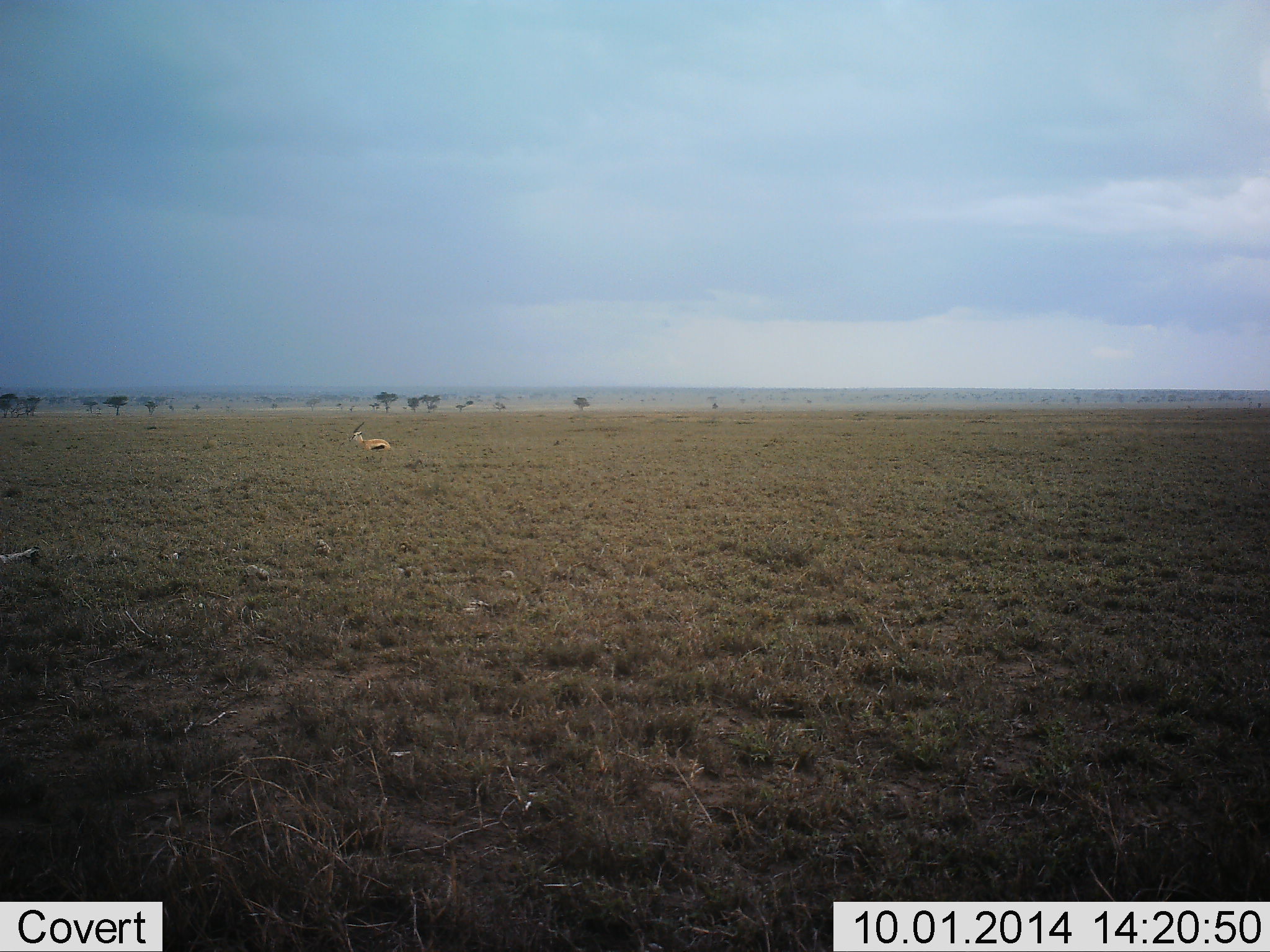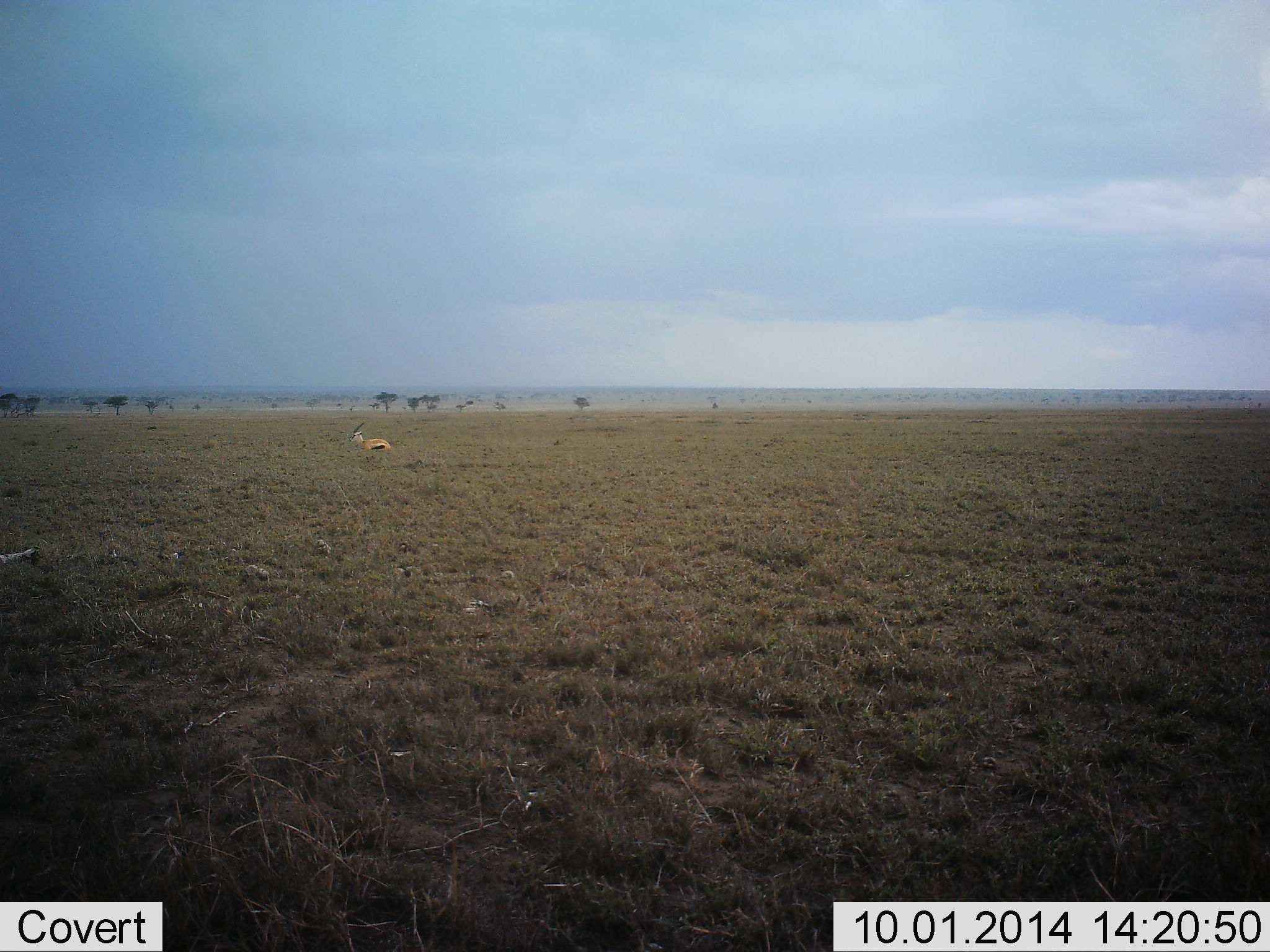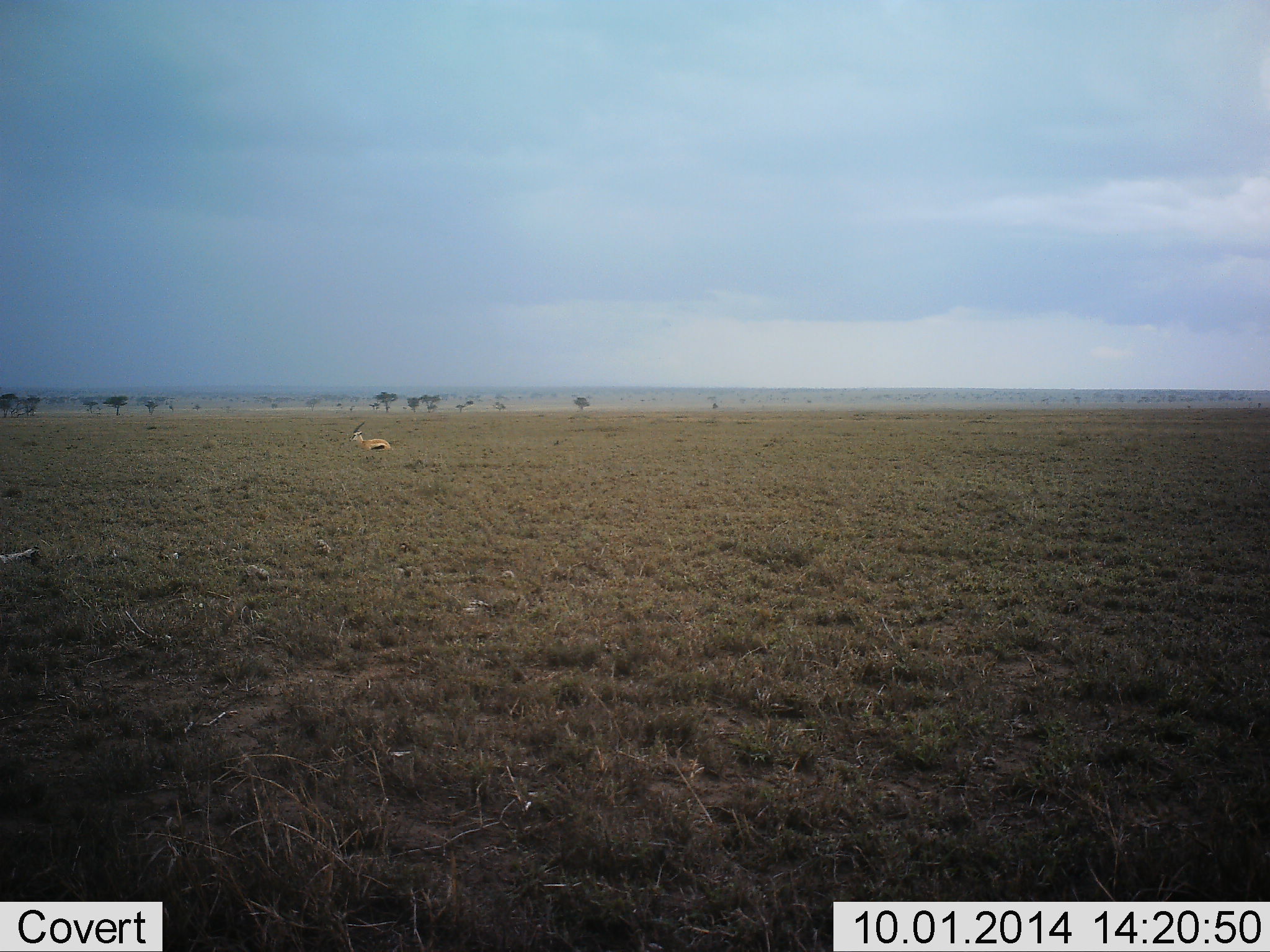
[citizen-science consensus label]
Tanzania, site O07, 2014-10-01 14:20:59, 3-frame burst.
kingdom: Animalia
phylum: Chordata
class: Mammalia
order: Artiodactyla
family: Bovidae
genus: Eudorcas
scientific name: Eudorcas thomsonii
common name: thomson's gazelle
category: gazellethomsons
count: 1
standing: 40%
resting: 60%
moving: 0%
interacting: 0%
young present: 0%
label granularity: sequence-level